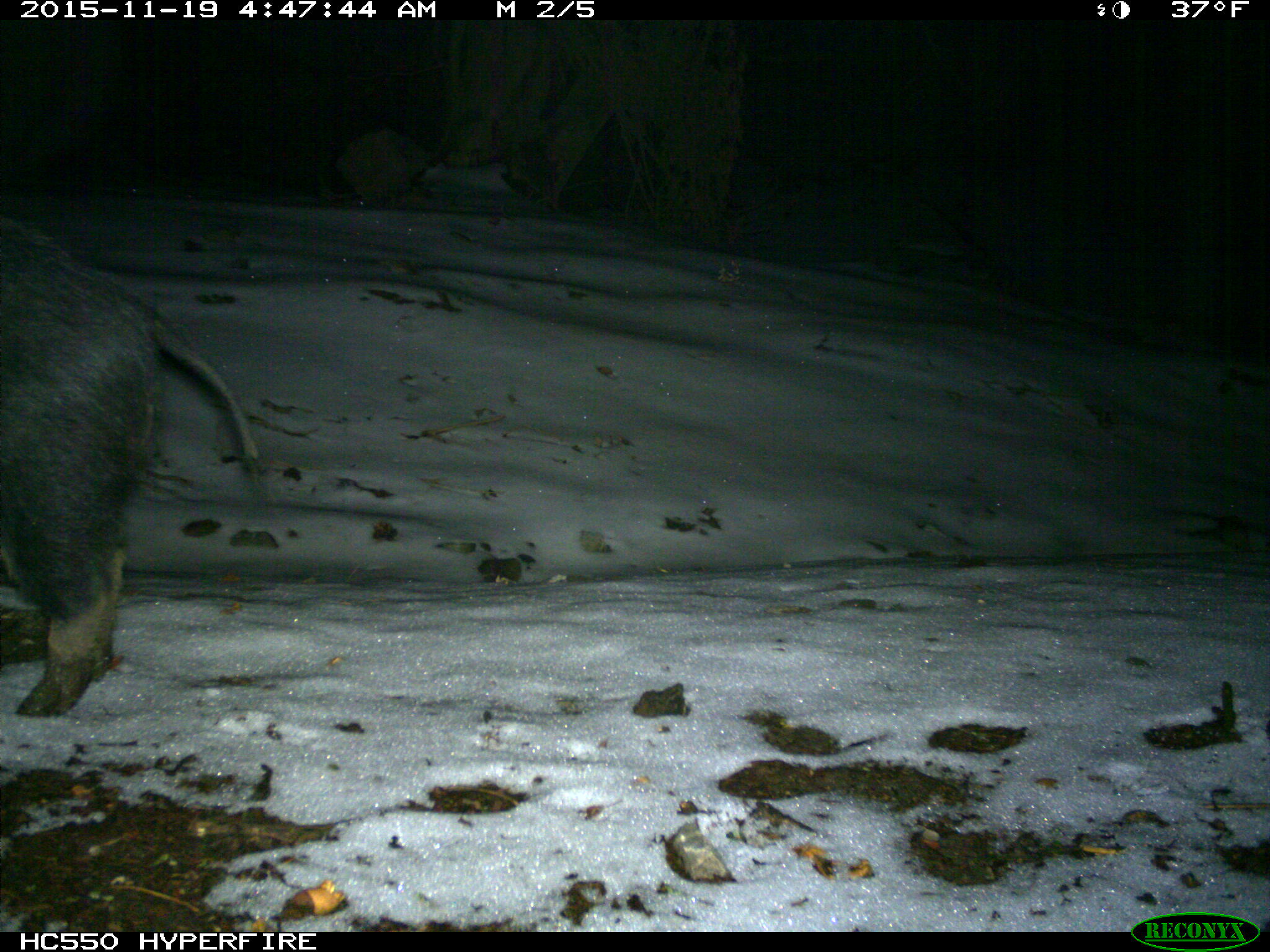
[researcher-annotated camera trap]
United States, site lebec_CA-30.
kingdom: Animalia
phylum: Chordata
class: Mammalia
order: Artiodactyla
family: Suidae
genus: Sus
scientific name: Sus scrofa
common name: wild boar